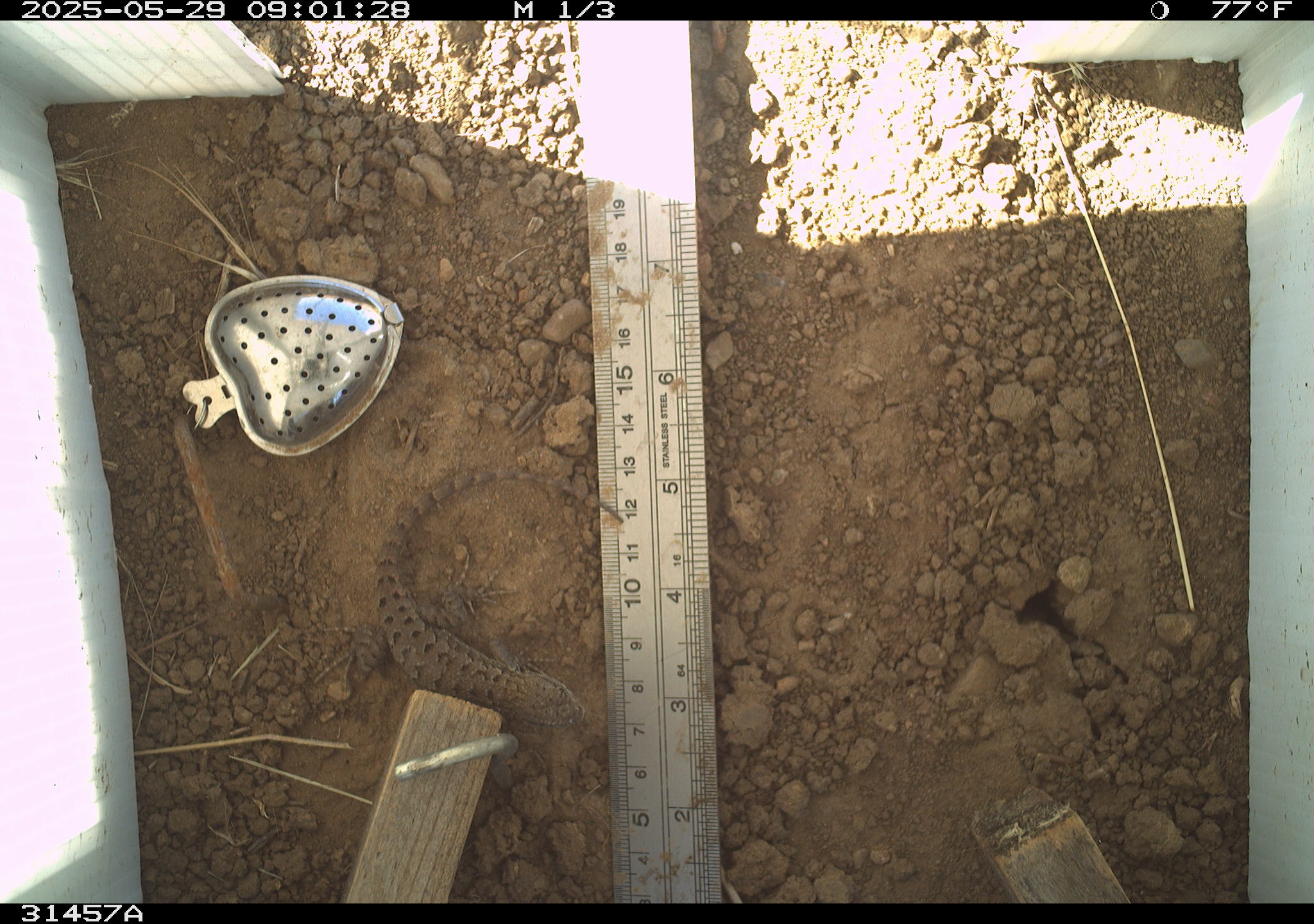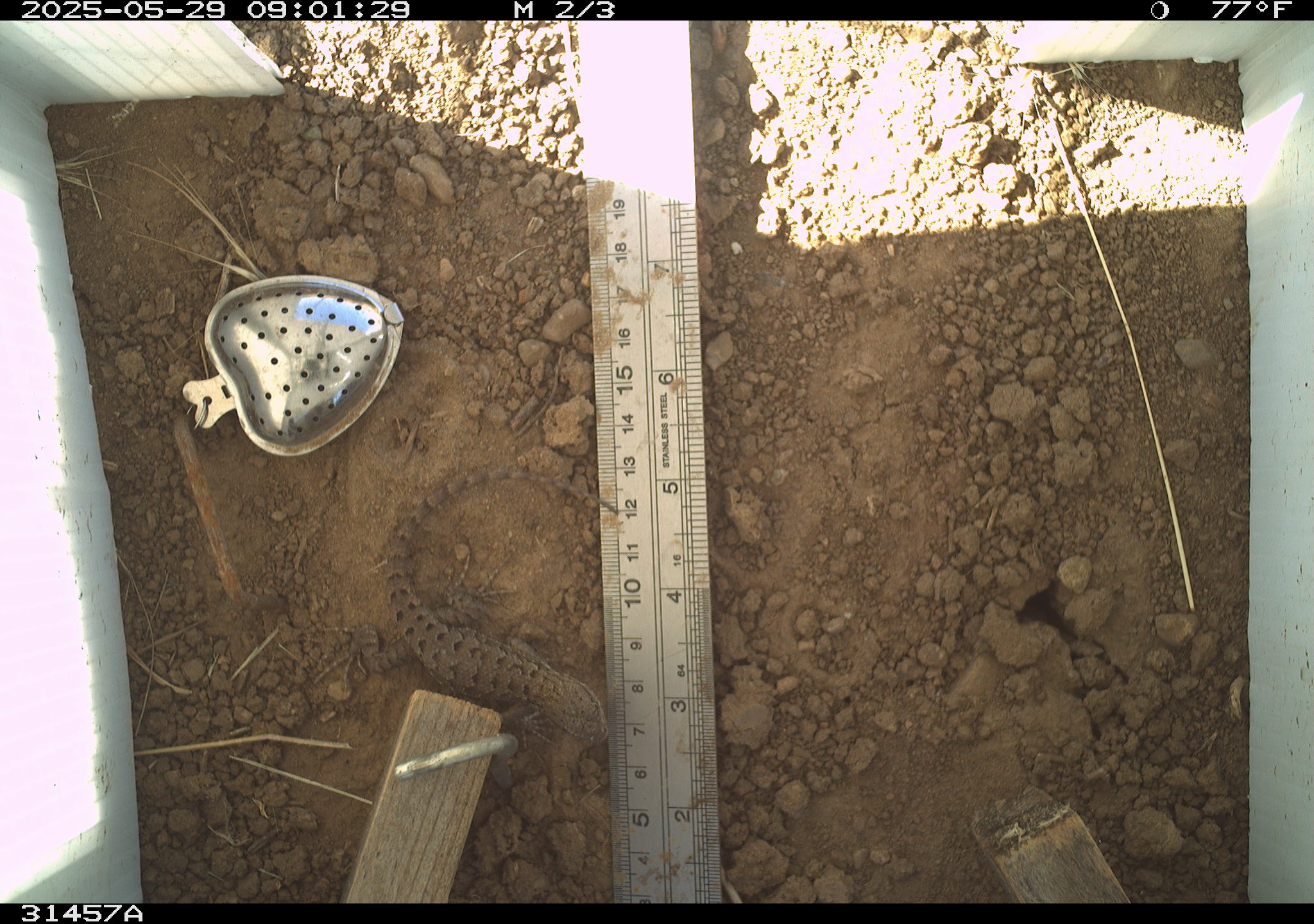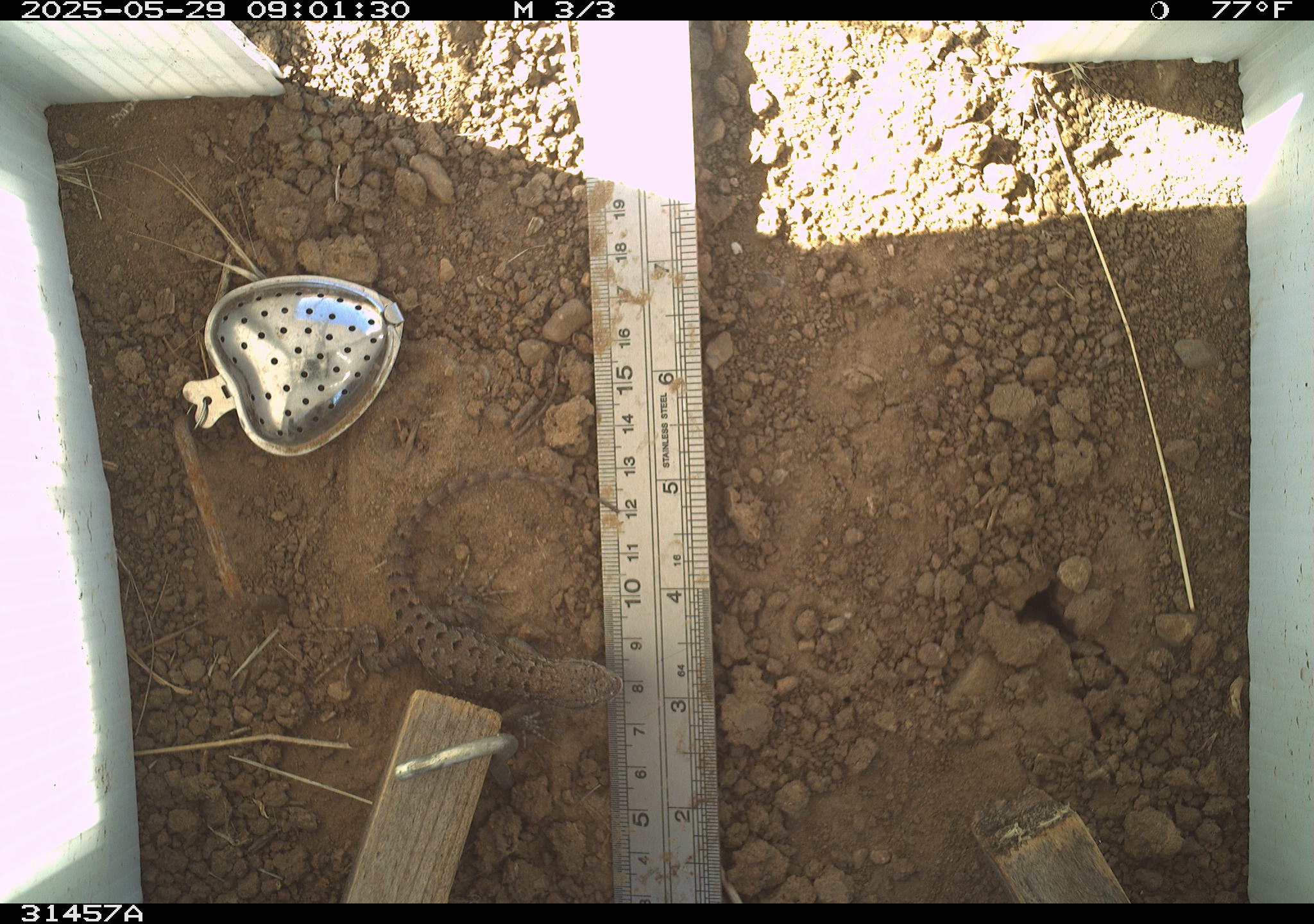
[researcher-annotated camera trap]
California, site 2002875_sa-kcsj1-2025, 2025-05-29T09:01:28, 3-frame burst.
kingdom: Animalia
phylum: Chordata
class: Reptilia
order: Squamata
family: Phrynosomatidae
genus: Sceloporus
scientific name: Sceloporus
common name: spiny lizards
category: sceloporus species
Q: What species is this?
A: Sceloporus species (spiny lizards) (Sceloporus).